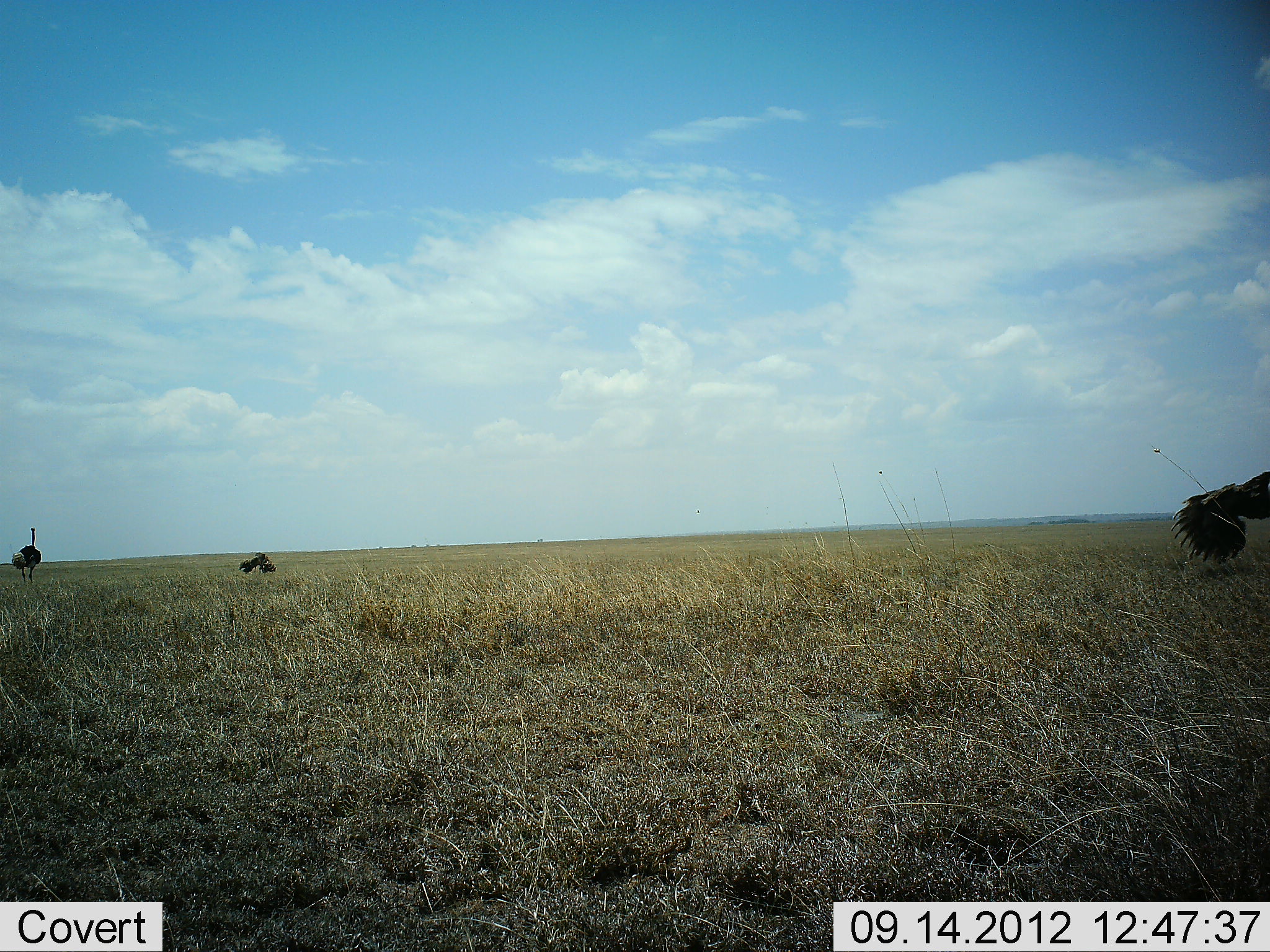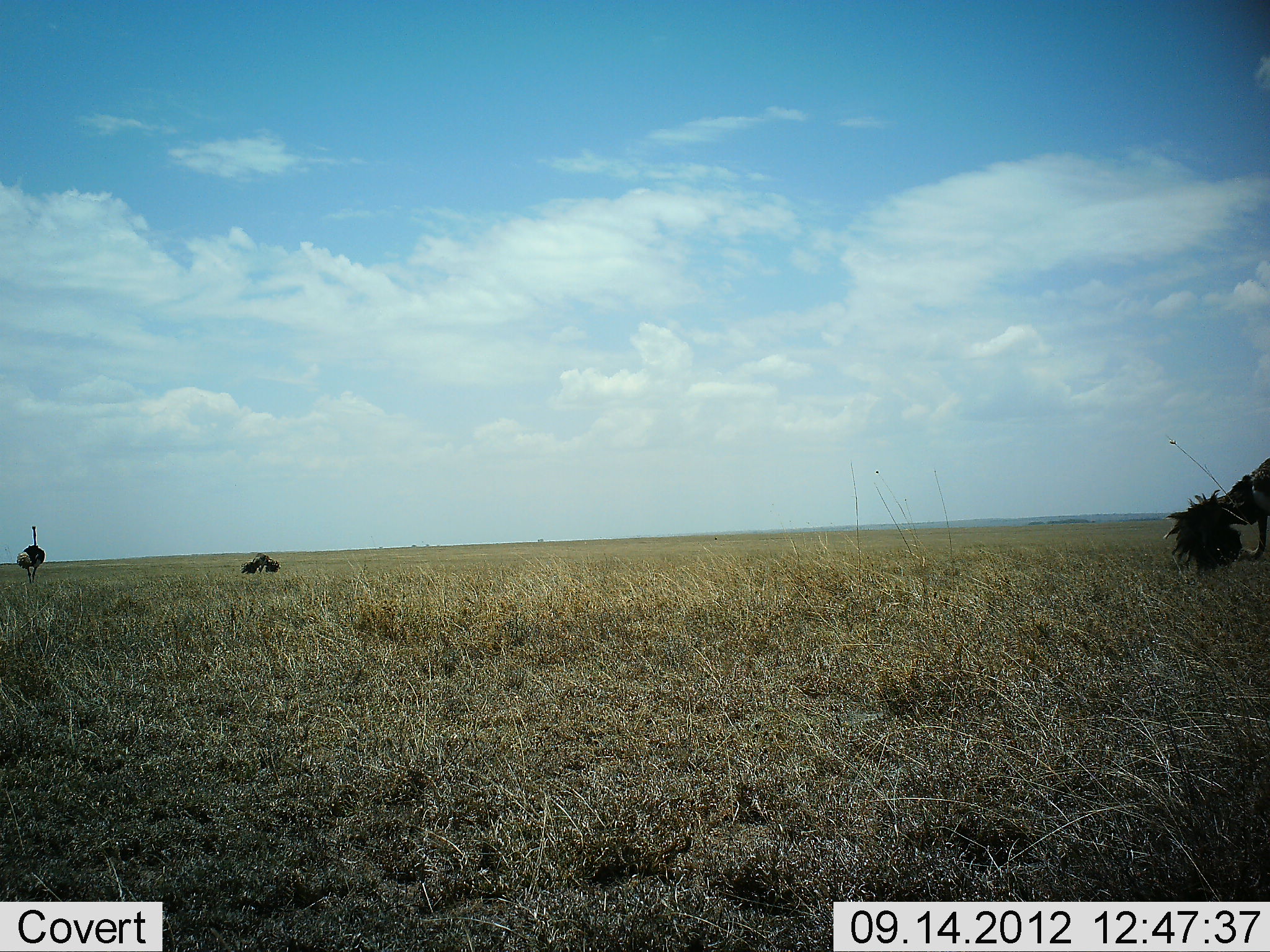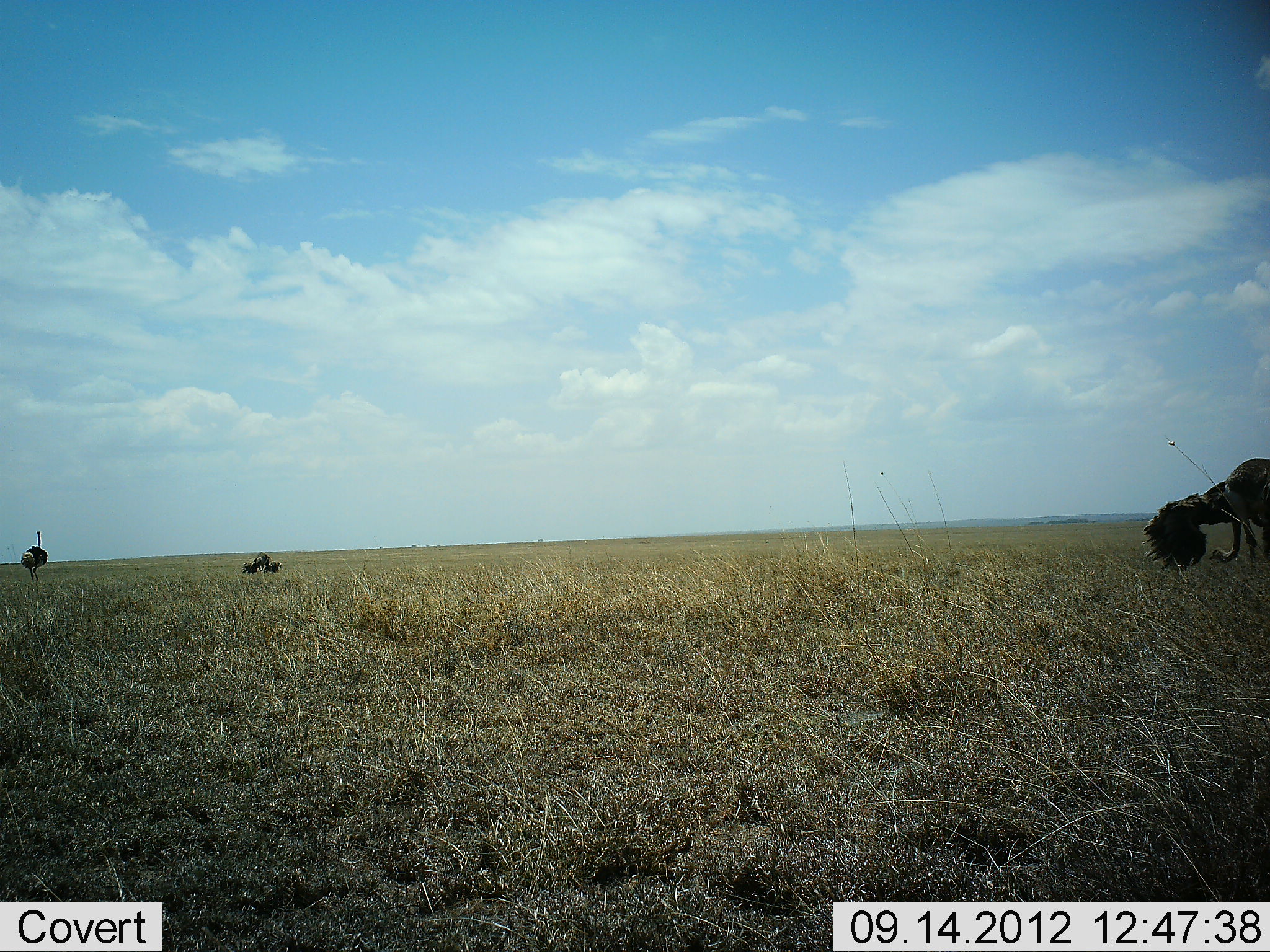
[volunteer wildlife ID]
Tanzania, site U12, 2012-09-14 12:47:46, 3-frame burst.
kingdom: Animalia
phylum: Chordata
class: Aves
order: Struthioniformes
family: Struthionidae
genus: Struthio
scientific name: Struthio camelus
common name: ostrich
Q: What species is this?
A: Ostrich (Struthio camelus).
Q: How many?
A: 3.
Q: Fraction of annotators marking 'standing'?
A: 20%.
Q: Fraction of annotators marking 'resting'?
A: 10%.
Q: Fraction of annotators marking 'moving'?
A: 70%.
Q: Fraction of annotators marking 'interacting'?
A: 30%.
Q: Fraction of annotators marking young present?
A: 0%.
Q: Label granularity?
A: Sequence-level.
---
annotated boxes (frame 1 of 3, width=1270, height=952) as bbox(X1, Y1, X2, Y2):
animal: bbox(1171, 470, 1269, 564); bbox(11, 527, 42, 585); bbox(239, 552, 277, 577)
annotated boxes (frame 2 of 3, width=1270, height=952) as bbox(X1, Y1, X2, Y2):
animal: bbox(1164, 456, 1270, 572); bbox(16, 525, 45, 585); bbox(240, 553, 281, 575)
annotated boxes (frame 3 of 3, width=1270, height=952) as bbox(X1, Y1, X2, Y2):
animal: bbox(1142, 457, 1270, 573); bbox(20, 530, 48, 583); bbox(240, 551, 283, 578)